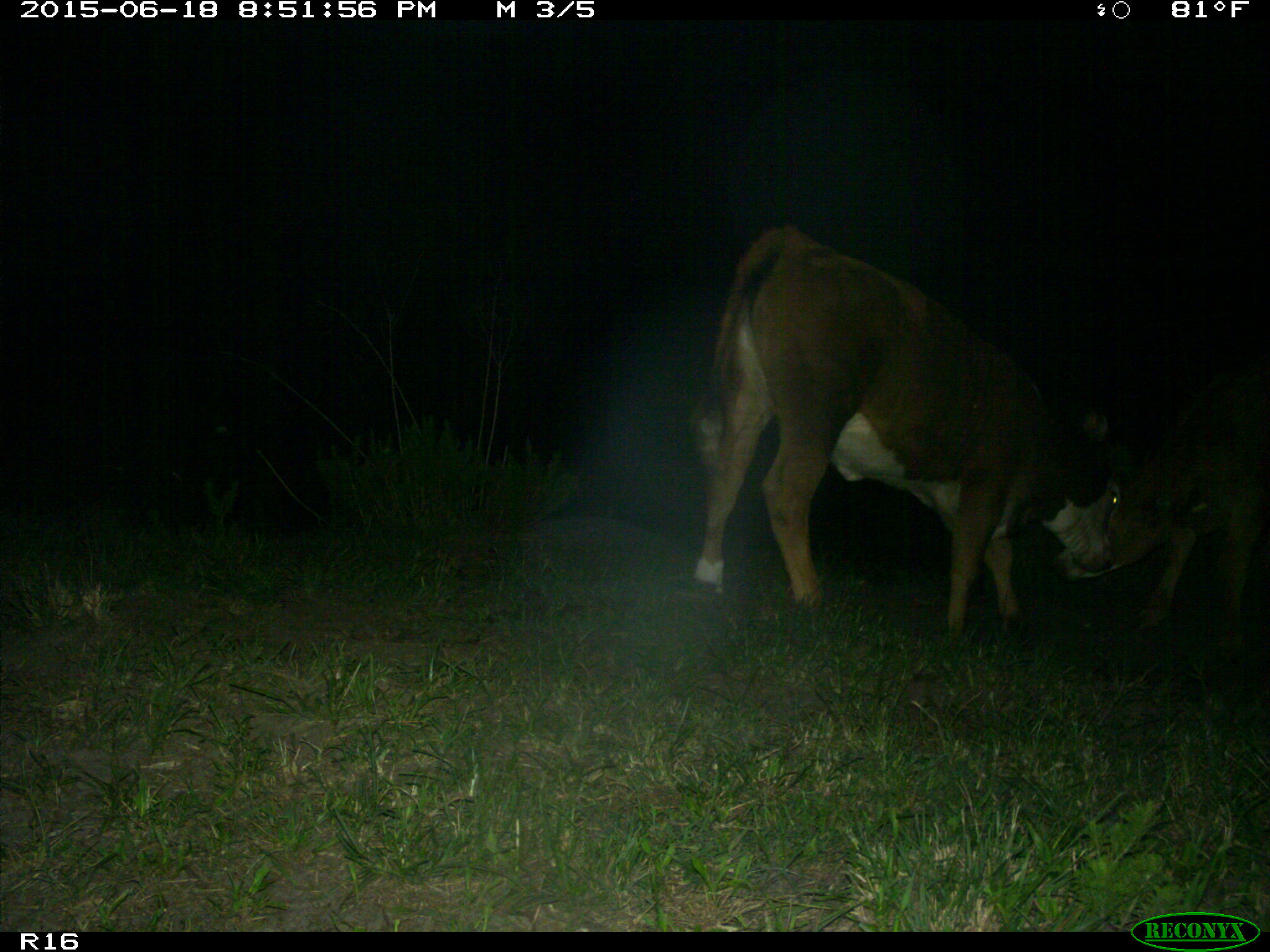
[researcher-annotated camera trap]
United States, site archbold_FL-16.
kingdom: Animalia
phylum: Chordata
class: Mammalia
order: Artiodactyla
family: Bovidae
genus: Bos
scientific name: Bos taurus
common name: domestic cow